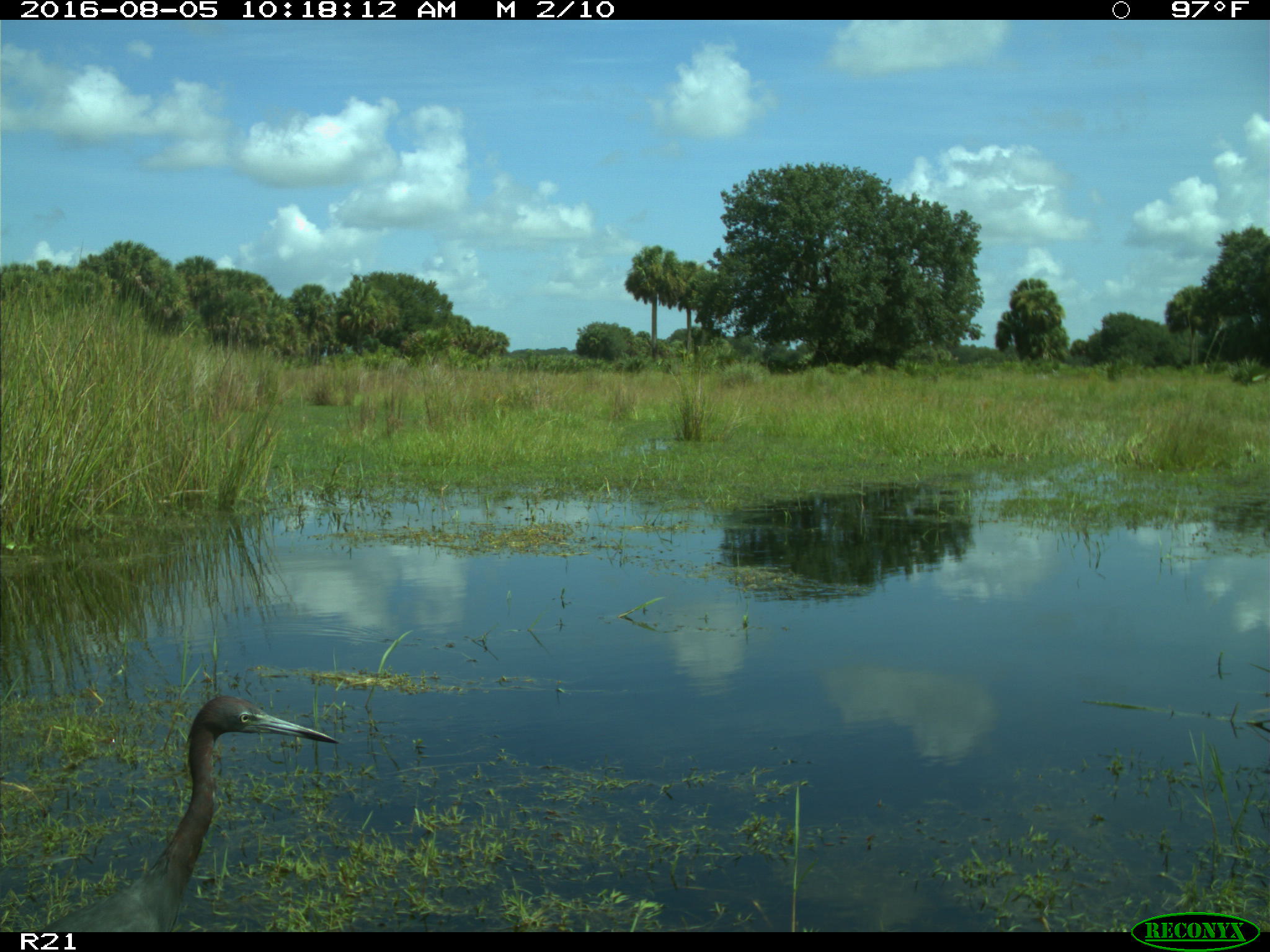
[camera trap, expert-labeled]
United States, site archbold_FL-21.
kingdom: Animalia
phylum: Chordata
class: Aves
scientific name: Aves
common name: birds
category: unidentified bird